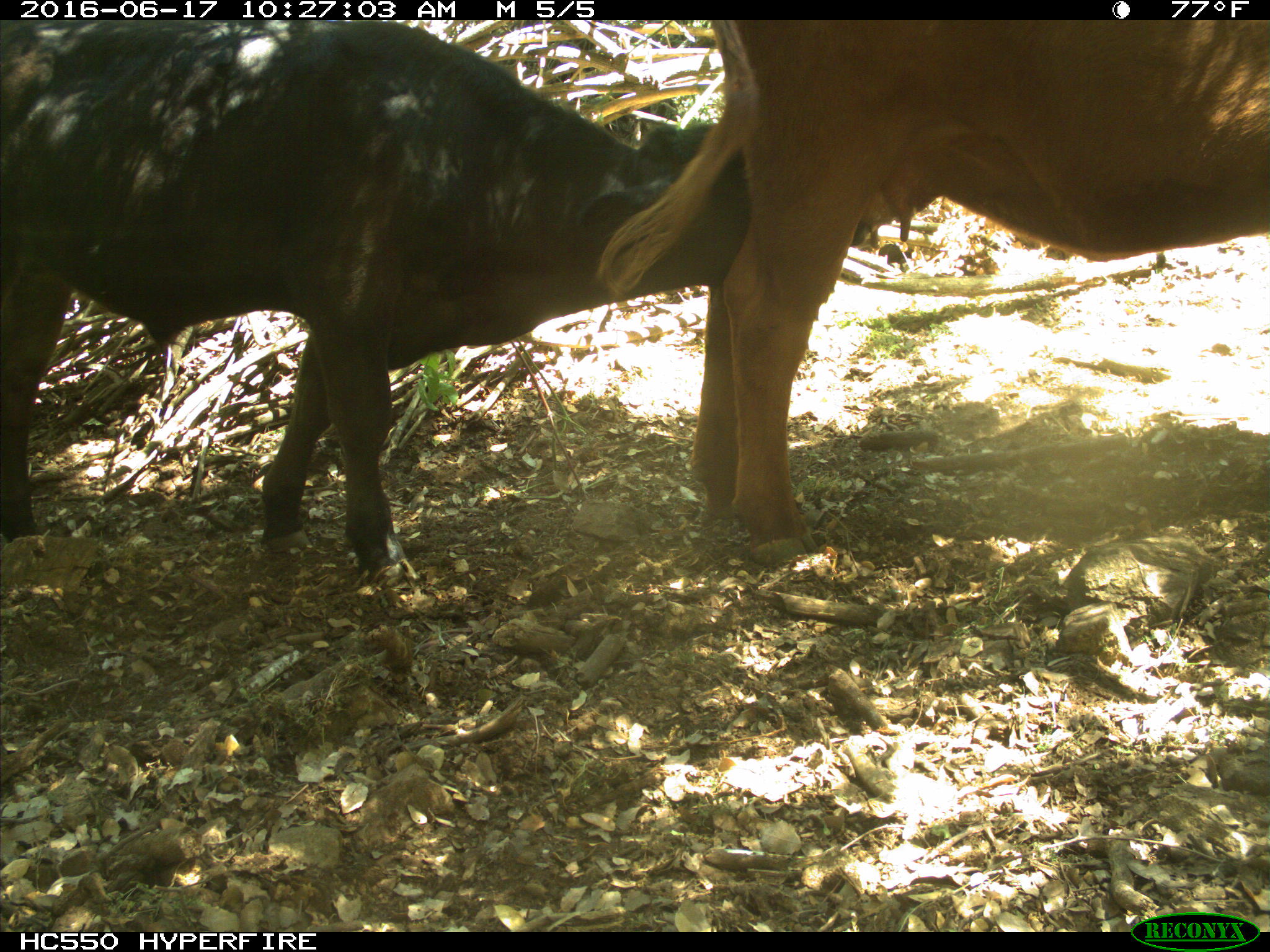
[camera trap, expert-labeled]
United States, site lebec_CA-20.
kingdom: Animalia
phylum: Chordata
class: Mammalia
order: Artiodactyla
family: Bovidae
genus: Bos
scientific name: Bos taurus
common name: domestic cow